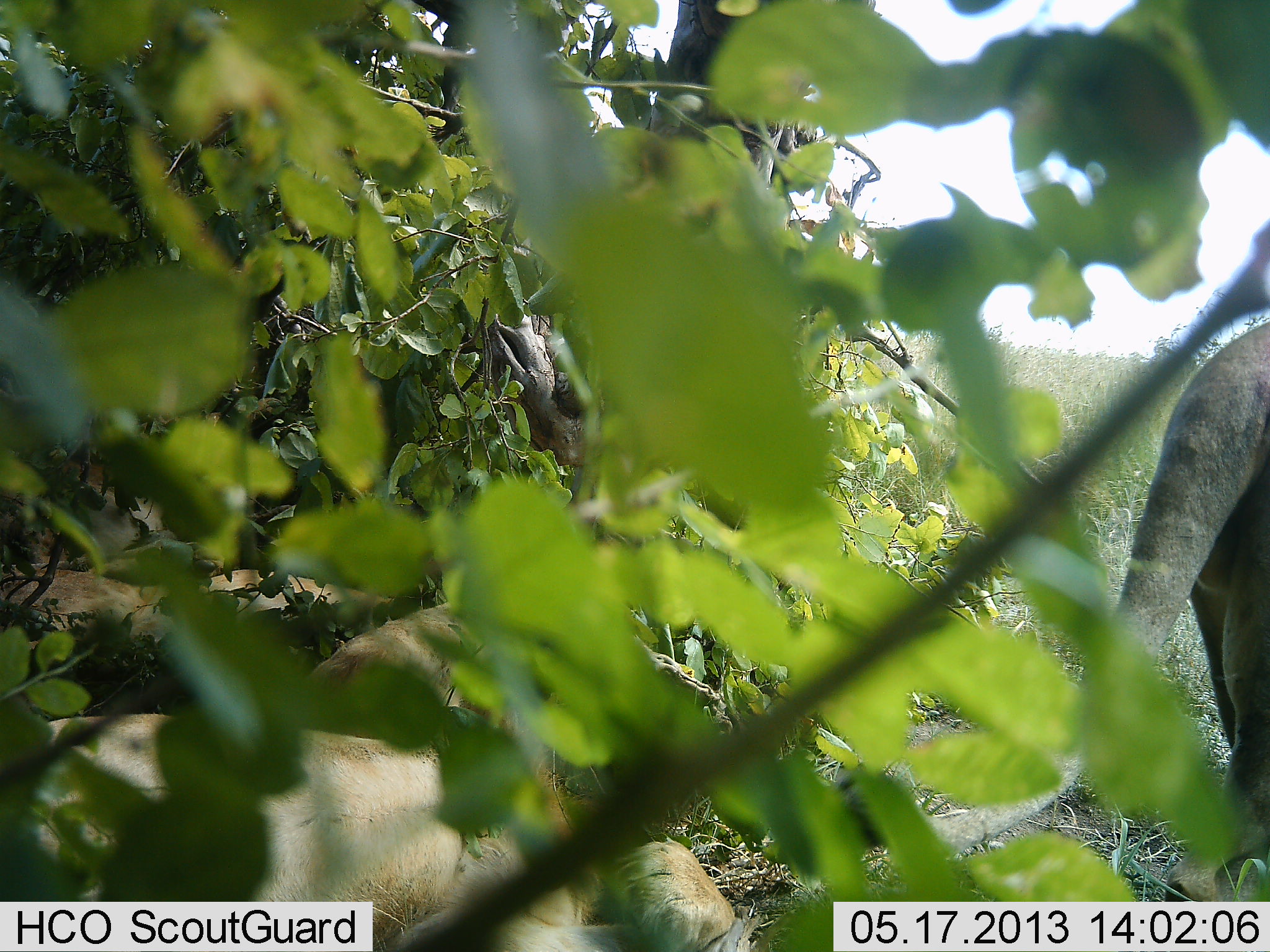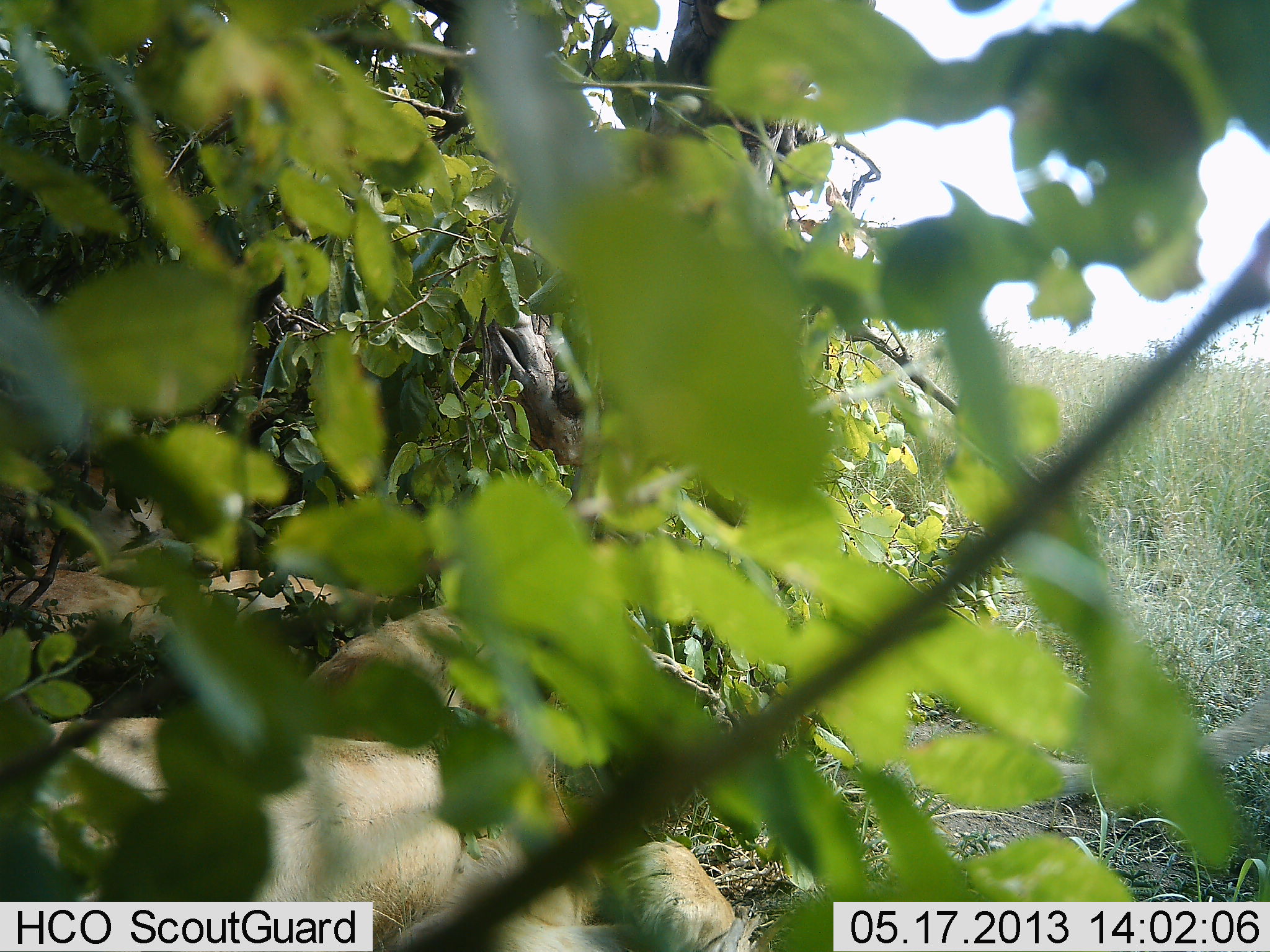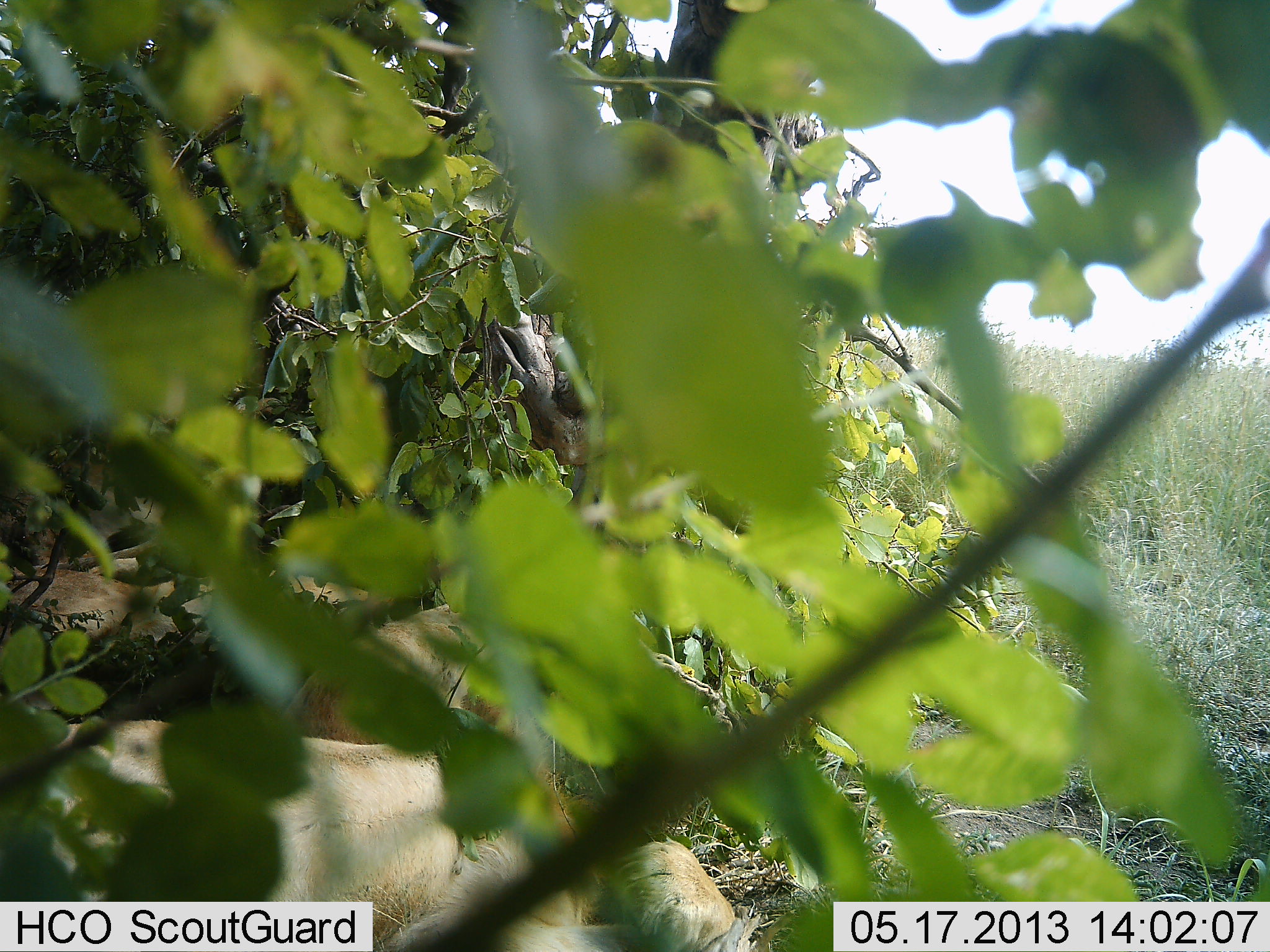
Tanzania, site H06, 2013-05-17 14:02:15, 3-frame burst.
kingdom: Animalia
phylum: Chordata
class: Mammalia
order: Carnivora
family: Felidae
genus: Panthera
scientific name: Panthera leo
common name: lion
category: lionfemale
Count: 2.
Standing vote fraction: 14%.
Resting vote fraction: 82%.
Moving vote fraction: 64%.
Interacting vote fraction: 0%.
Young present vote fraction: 4%.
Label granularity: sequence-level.